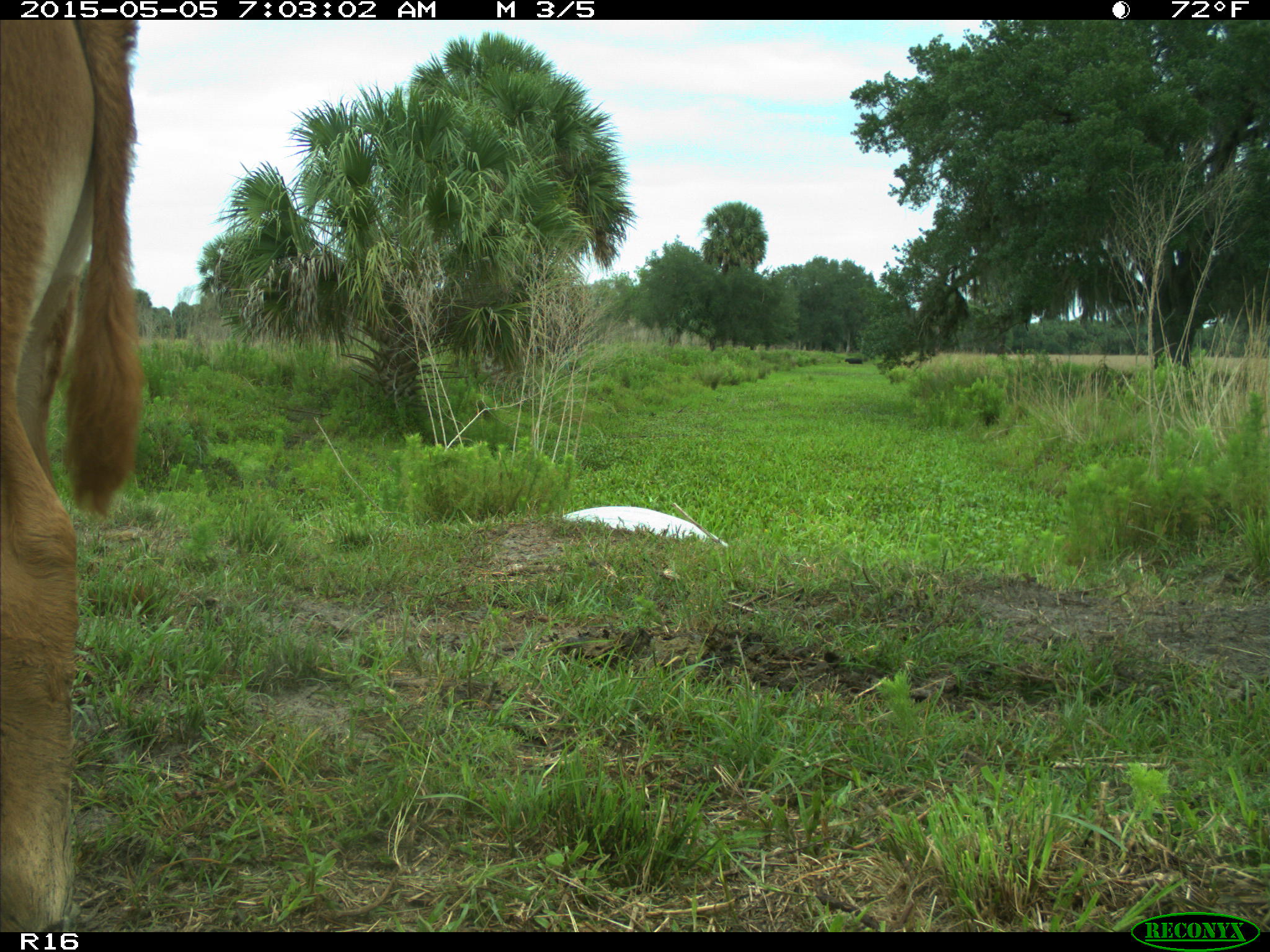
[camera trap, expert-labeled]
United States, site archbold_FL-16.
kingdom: Animalia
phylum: Chordata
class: Mammalia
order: Artiodactyla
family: Bovidae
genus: Bos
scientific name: Bos taurus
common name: domestic cow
Bos taurus (domestic cow).